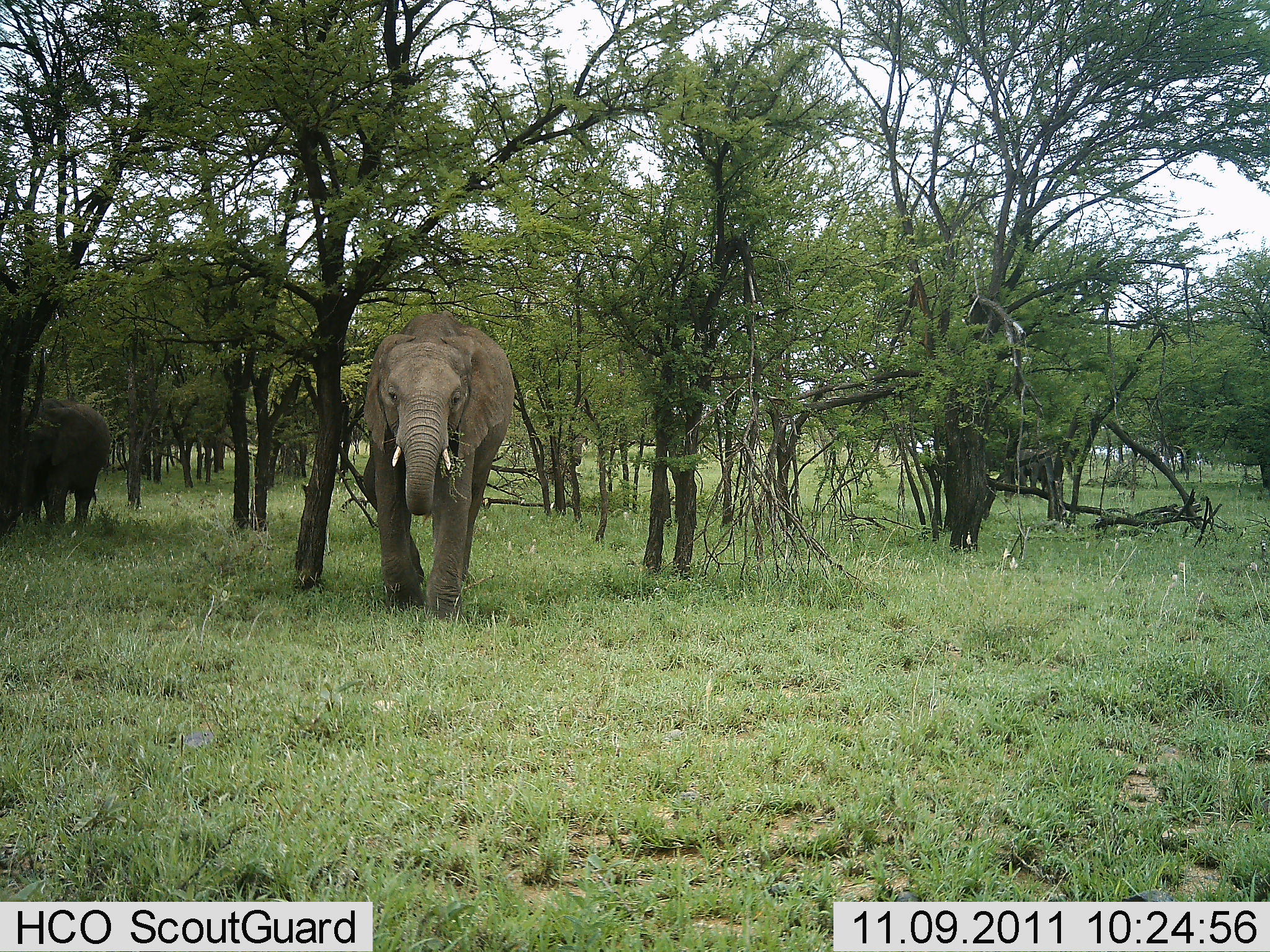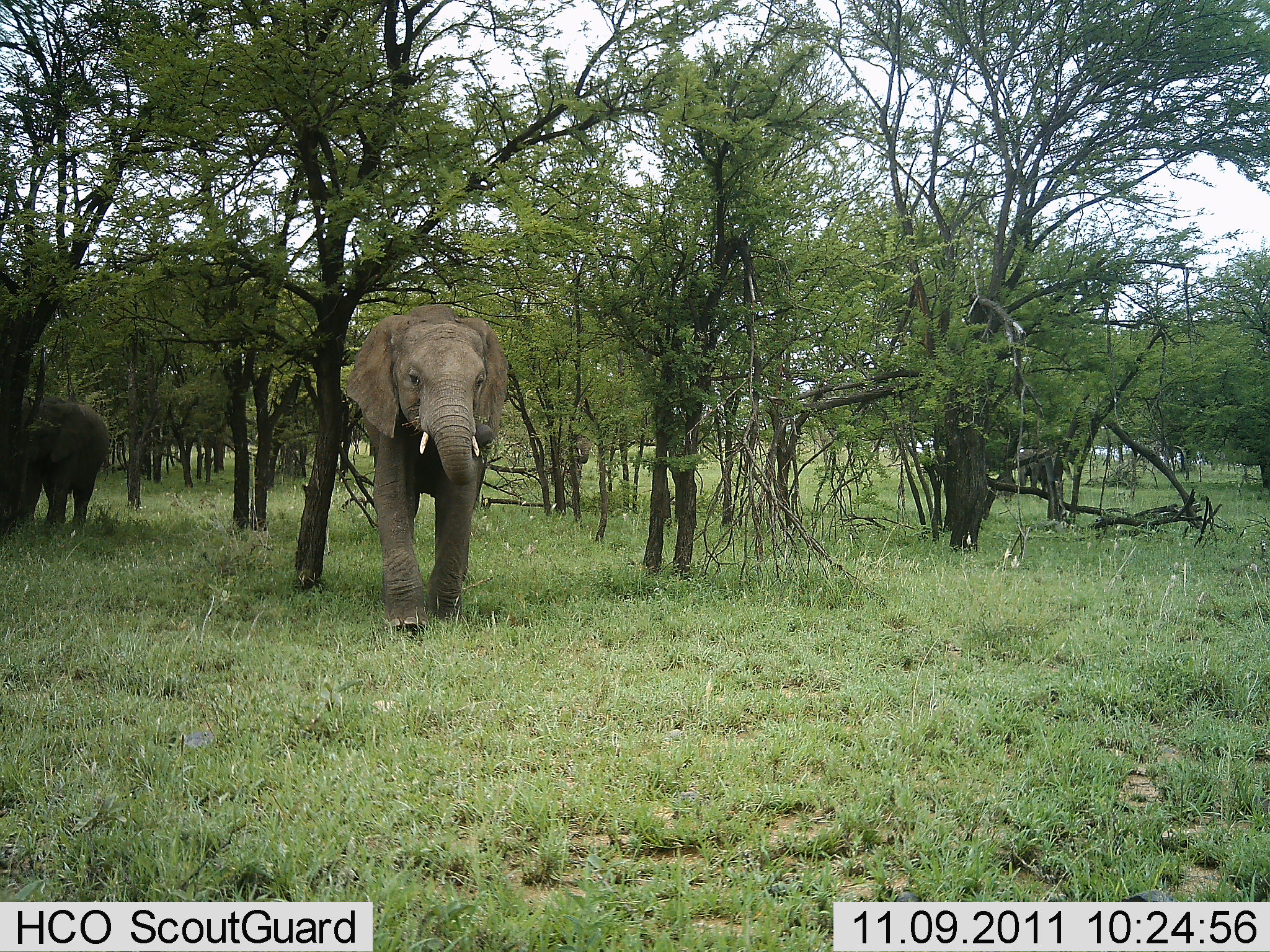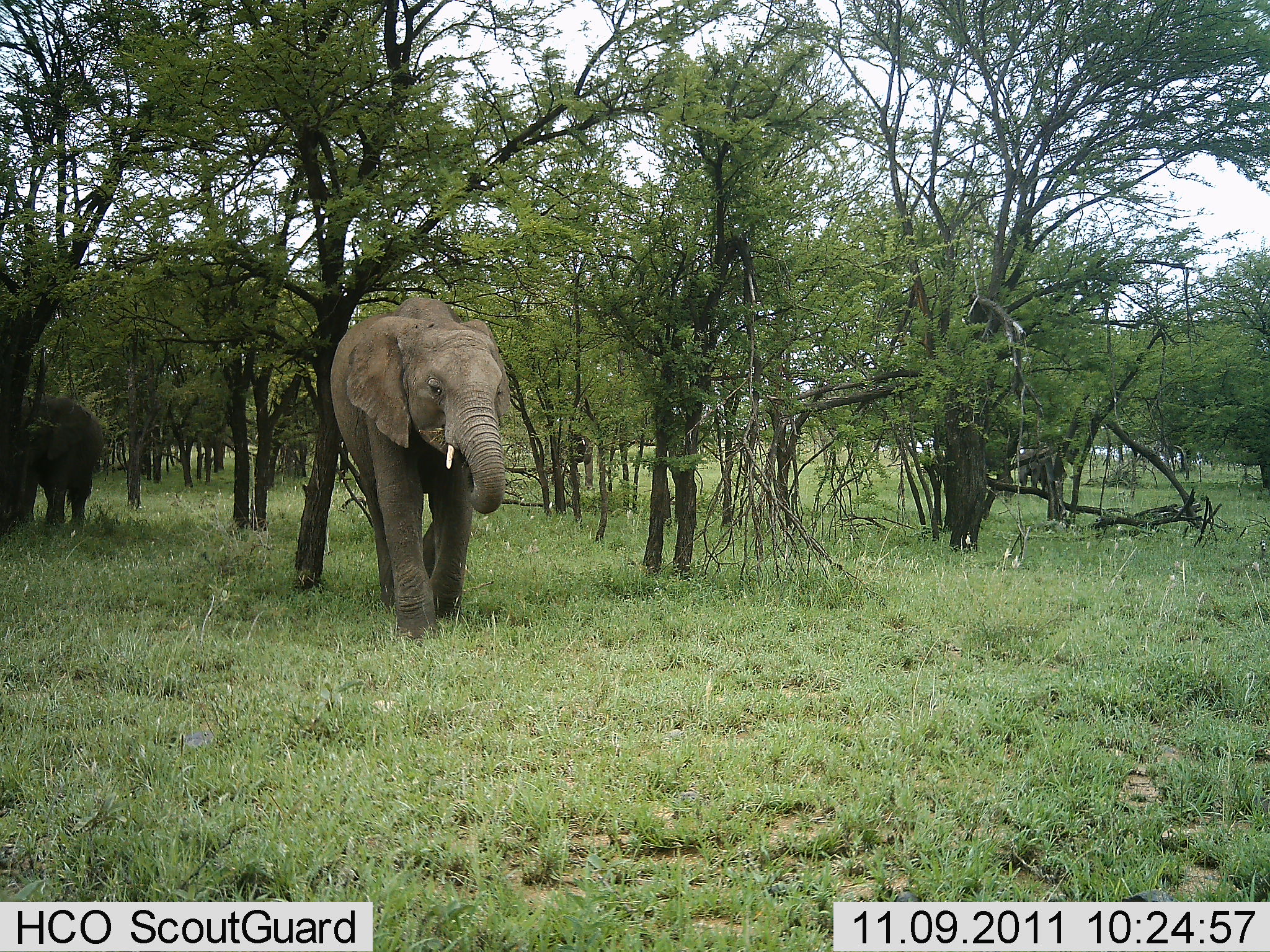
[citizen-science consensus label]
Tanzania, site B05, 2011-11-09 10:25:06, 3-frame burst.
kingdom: Animalia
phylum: Chordata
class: Mammalia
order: Proboscidea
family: Elephantidae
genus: Loxodonta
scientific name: Loxodonta africana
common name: african bush elephant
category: elephant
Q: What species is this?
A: Elephant (african bush elephant) (Loxodonta africana).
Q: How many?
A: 4.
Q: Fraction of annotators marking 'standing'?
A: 31%.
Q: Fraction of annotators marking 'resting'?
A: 8%.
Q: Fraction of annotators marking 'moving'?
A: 100%.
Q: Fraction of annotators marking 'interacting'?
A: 8%.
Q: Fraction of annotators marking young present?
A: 0%.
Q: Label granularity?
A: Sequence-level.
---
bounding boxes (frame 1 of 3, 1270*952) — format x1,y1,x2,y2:
animal: 360,309,517,516; 19,396,113,516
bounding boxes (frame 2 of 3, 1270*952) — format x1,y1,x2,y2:
animal: 344,301,511,633; 29,395,110,526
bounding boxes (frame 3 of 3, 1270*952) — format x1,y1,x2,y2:
animal: 329,293,515,412